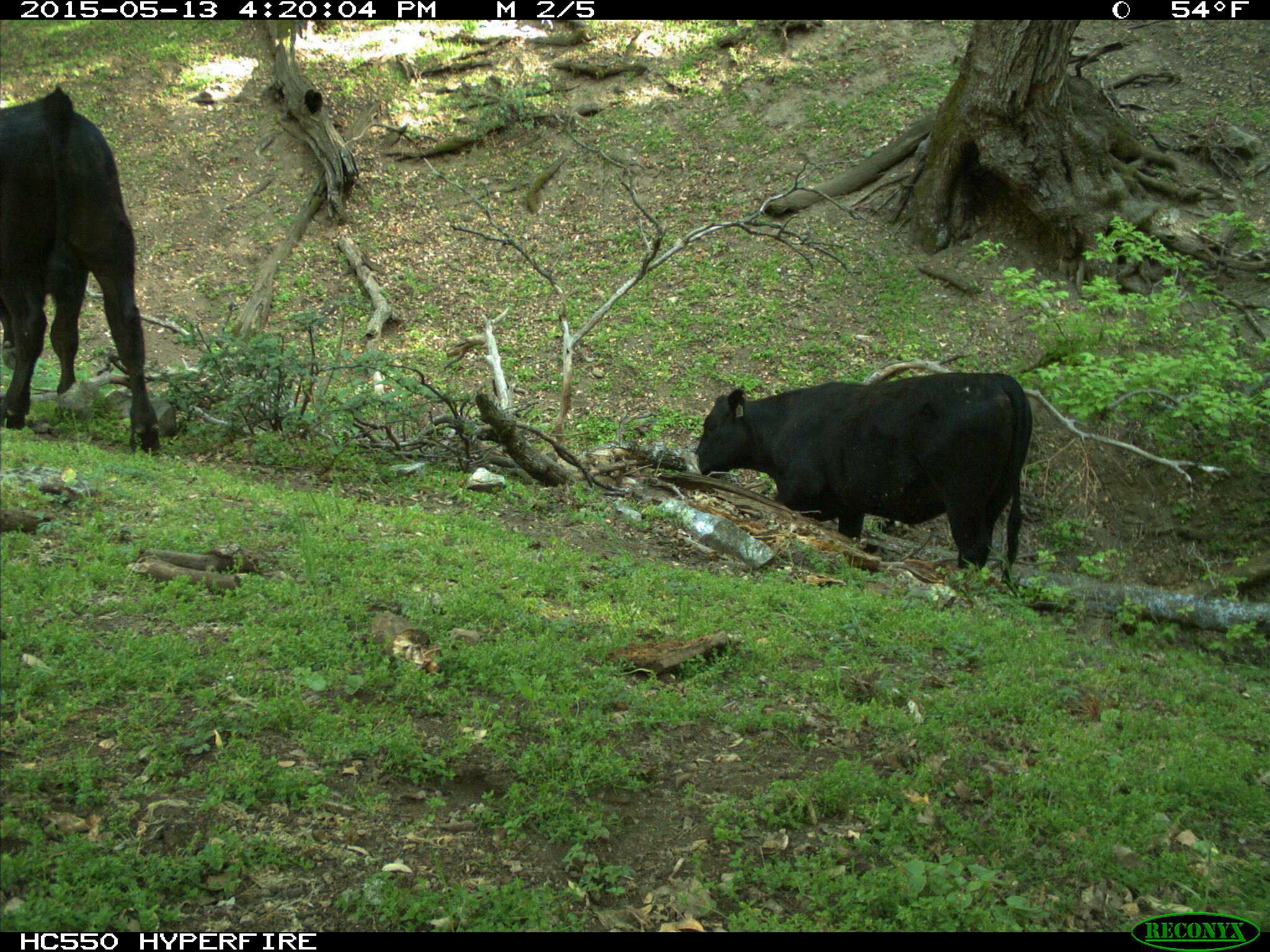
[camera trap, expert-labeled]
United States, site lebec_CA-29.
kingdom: Animalia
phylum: Chordata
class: Mammalia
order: Artiodactyla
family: Bovidae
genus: Bos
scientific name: Bos taurus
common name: domestic cow